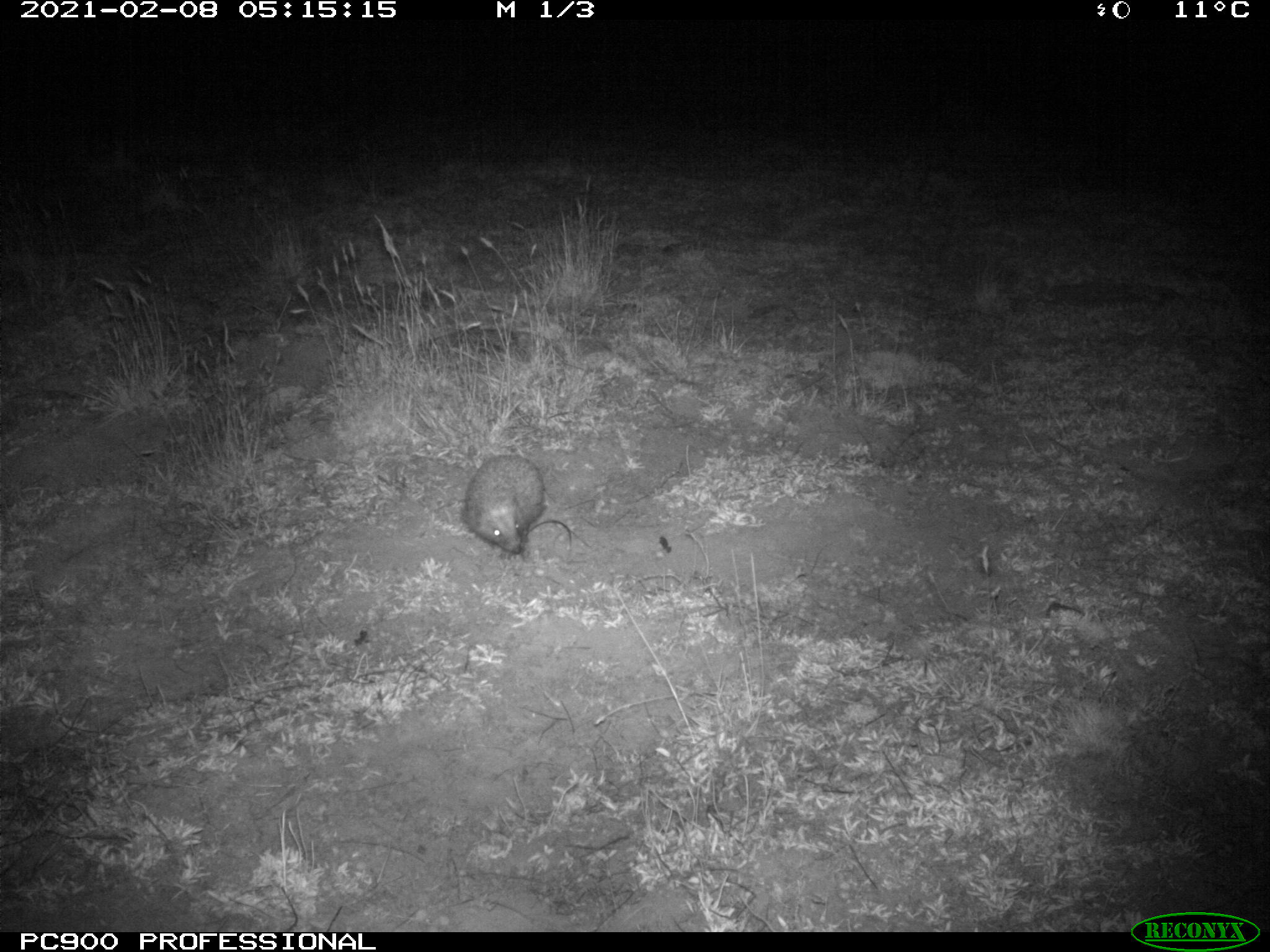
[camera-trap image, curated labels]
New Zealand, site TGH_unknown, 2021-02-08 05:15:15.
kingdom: Animalia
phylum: Chordata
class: Mammalia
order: Eulipotyphla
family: Erinaceidae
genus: Erinaceus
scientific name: Erinaceus europaeus europaeus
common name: european hedgehog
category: hedgehog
Hedgehog (european hedgehog) (Erinaceus europaeus europaeus).